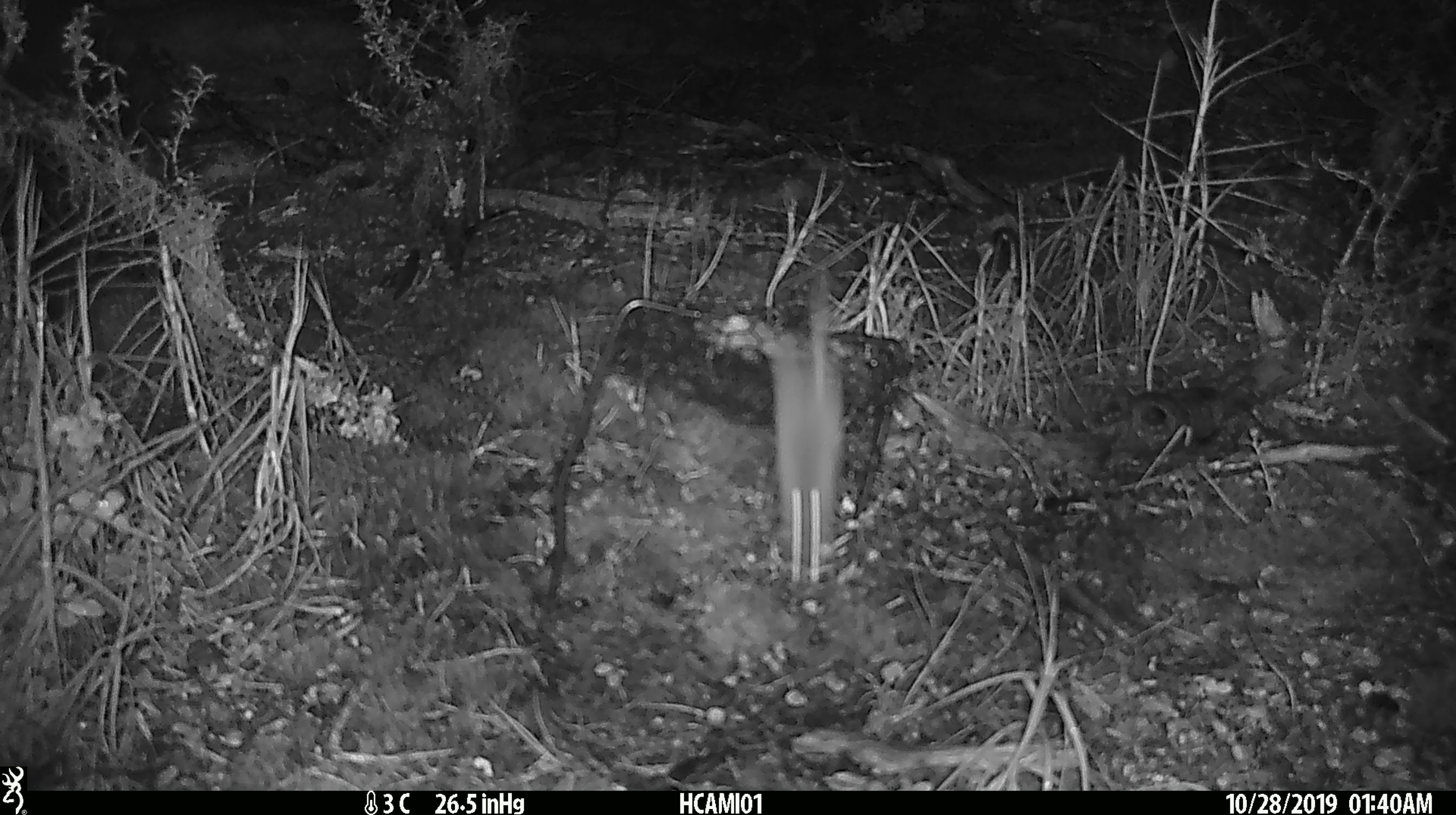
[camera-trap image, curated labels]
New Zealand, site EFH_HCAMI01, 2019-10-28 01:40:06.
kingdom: Animalia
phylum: Chordata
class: Mammalia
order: Rodentia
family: Muridae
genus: Mus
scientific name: Mus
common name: mouse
Mouse (Mus).